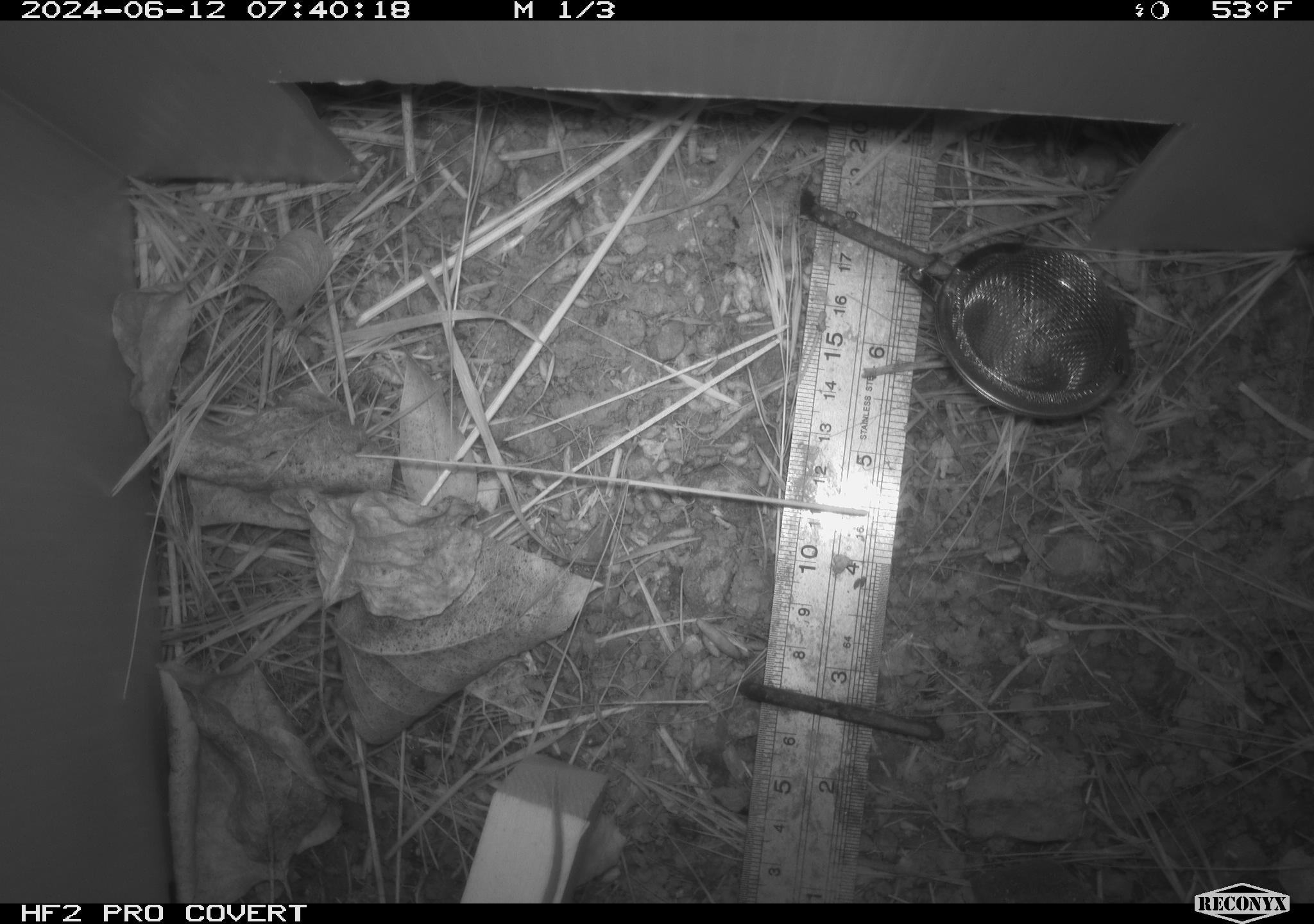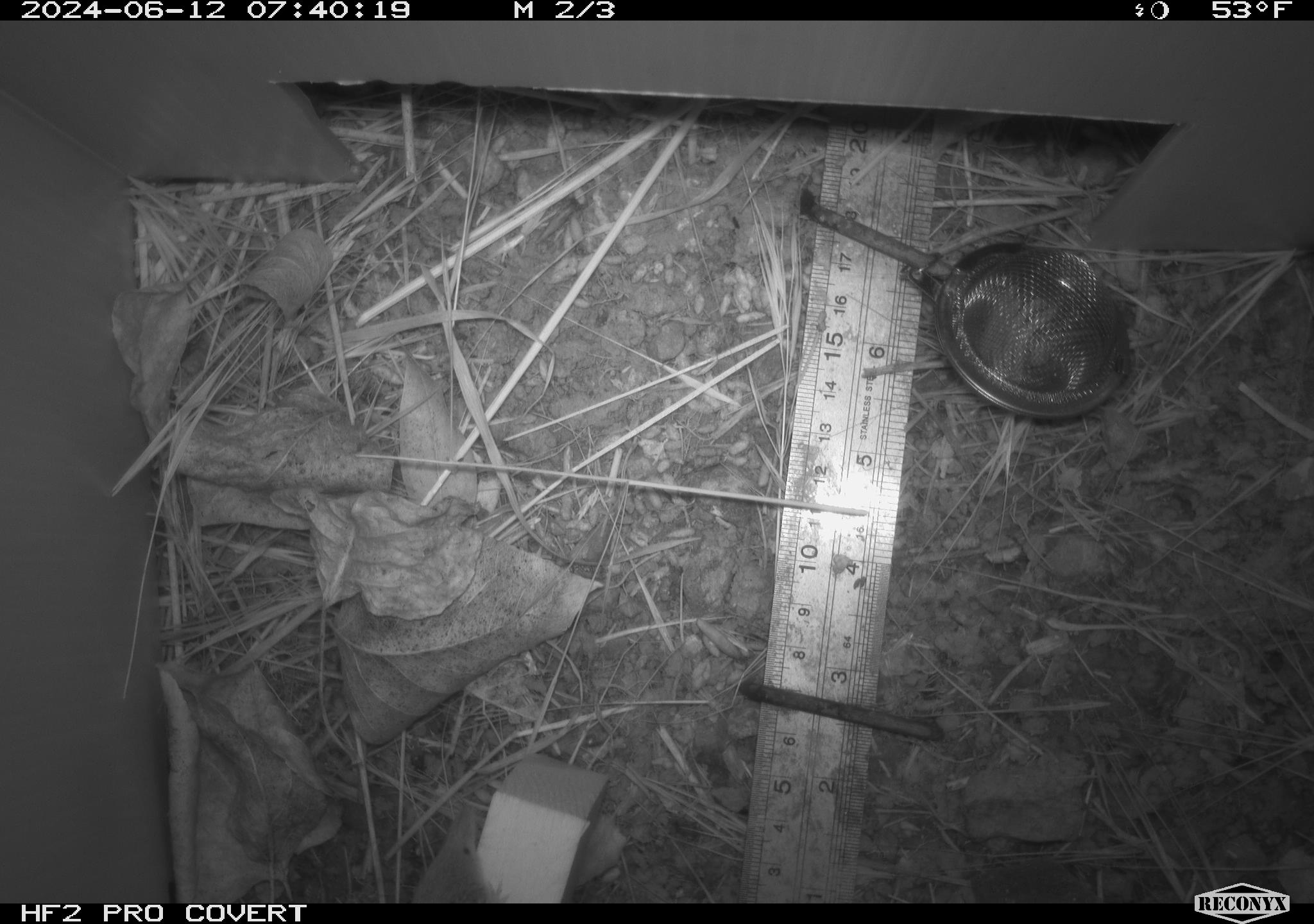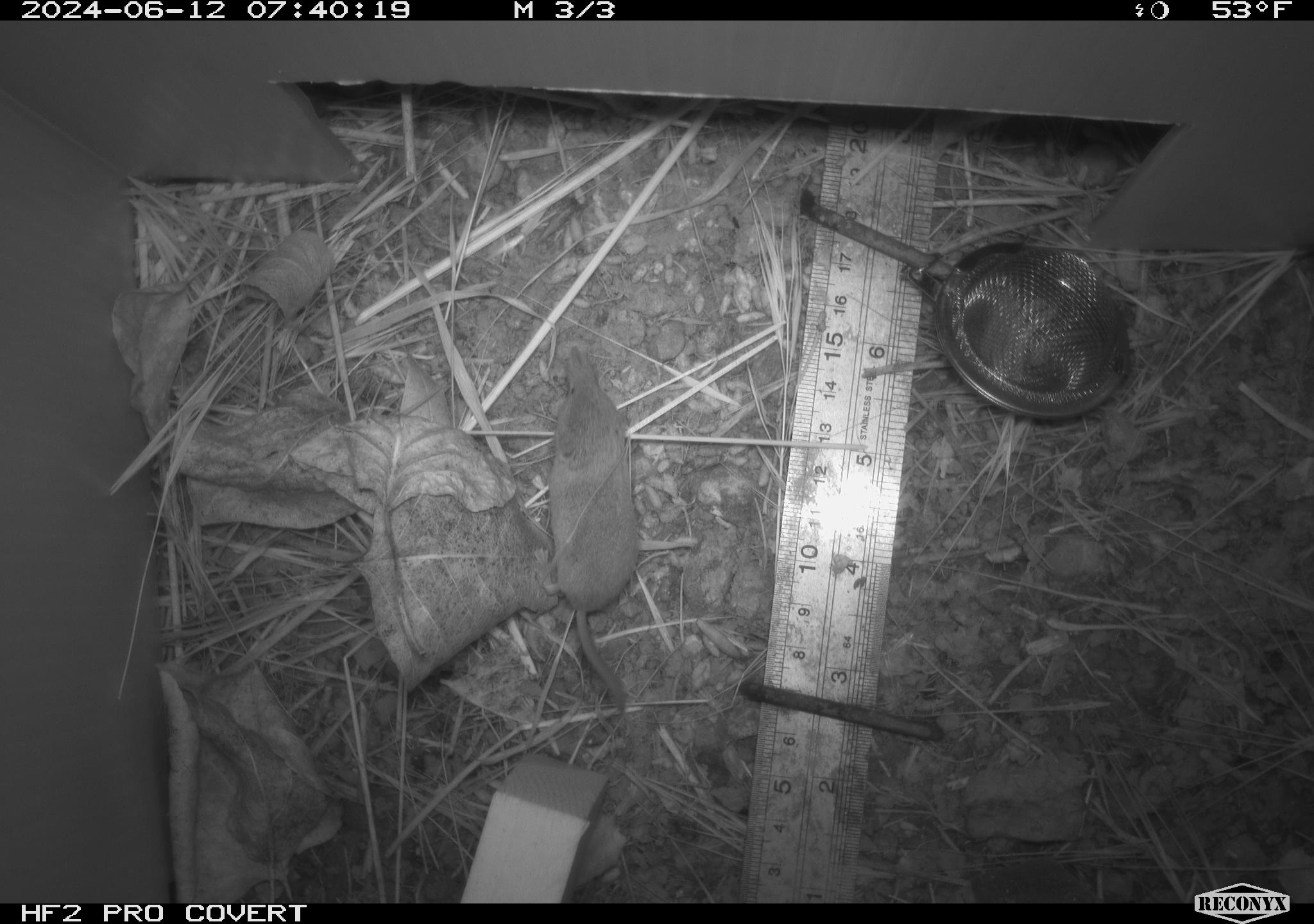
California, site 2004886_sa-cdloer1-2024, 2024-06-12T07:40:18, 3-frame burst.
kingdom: Animalia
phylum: Chordata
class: Mammalia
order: Eulipotyphla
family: Soricidae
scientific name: Soricidae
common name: shrews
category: soricidae family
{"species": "soricidae family (shrews) (Soricidae)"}